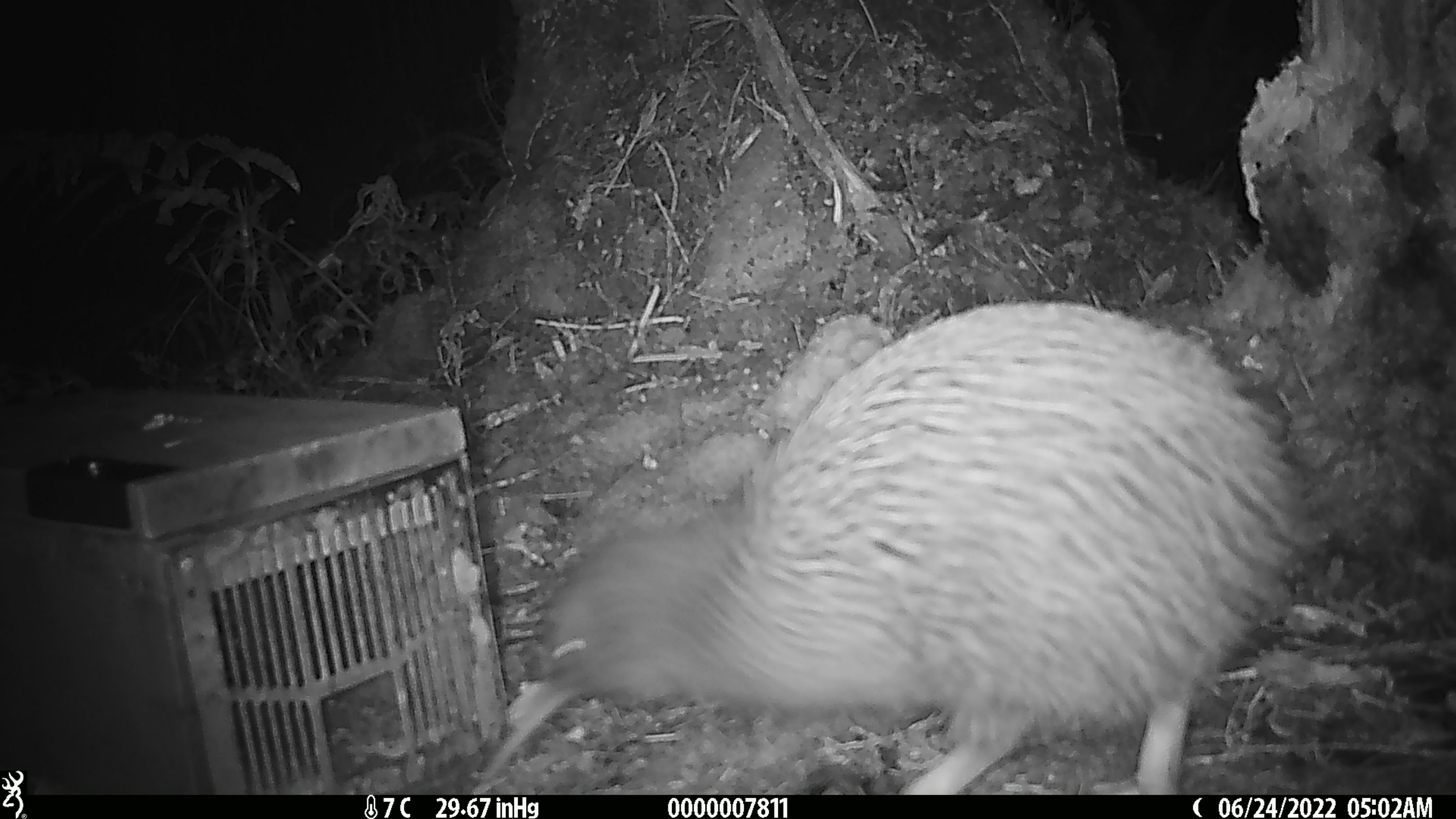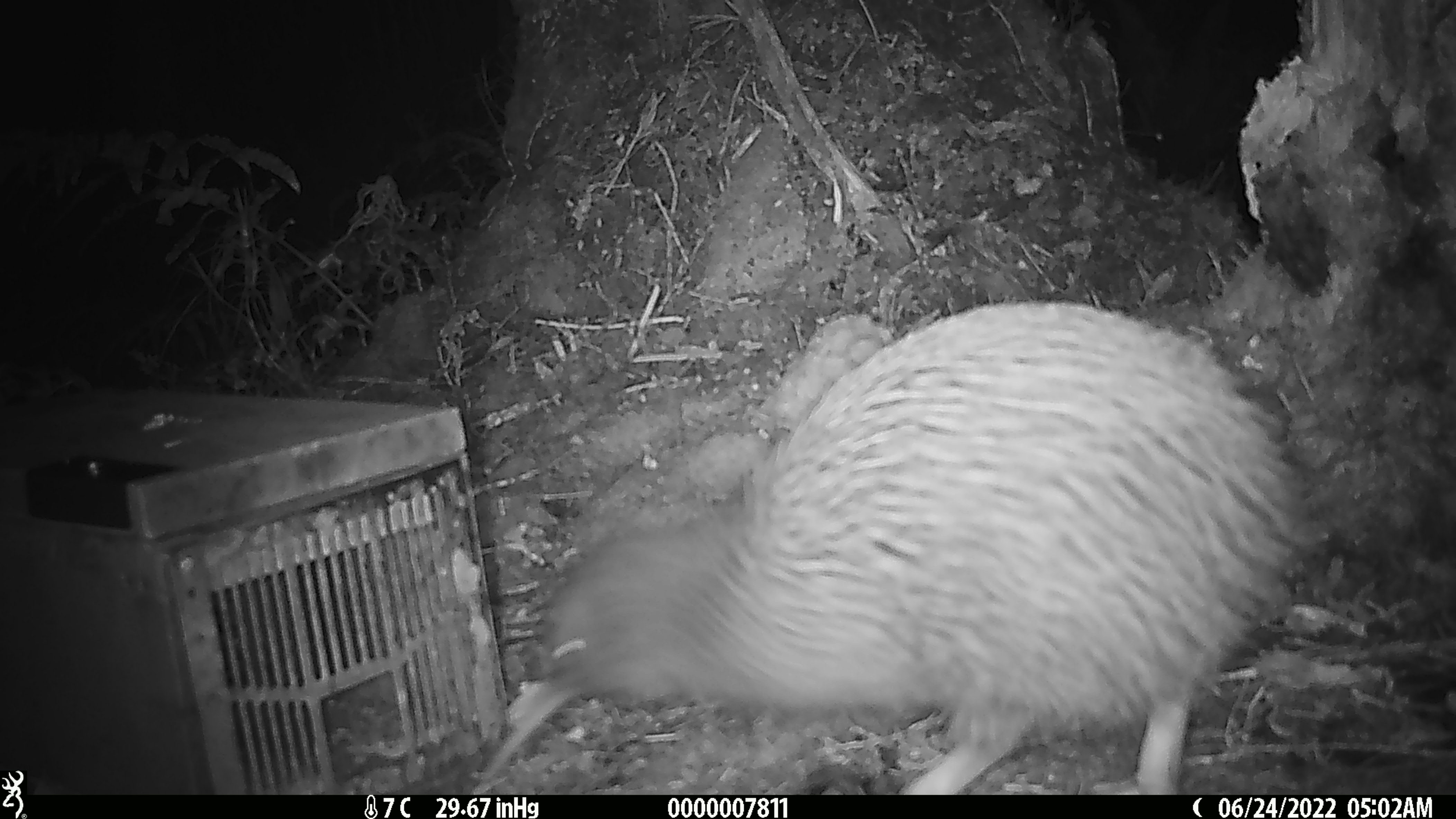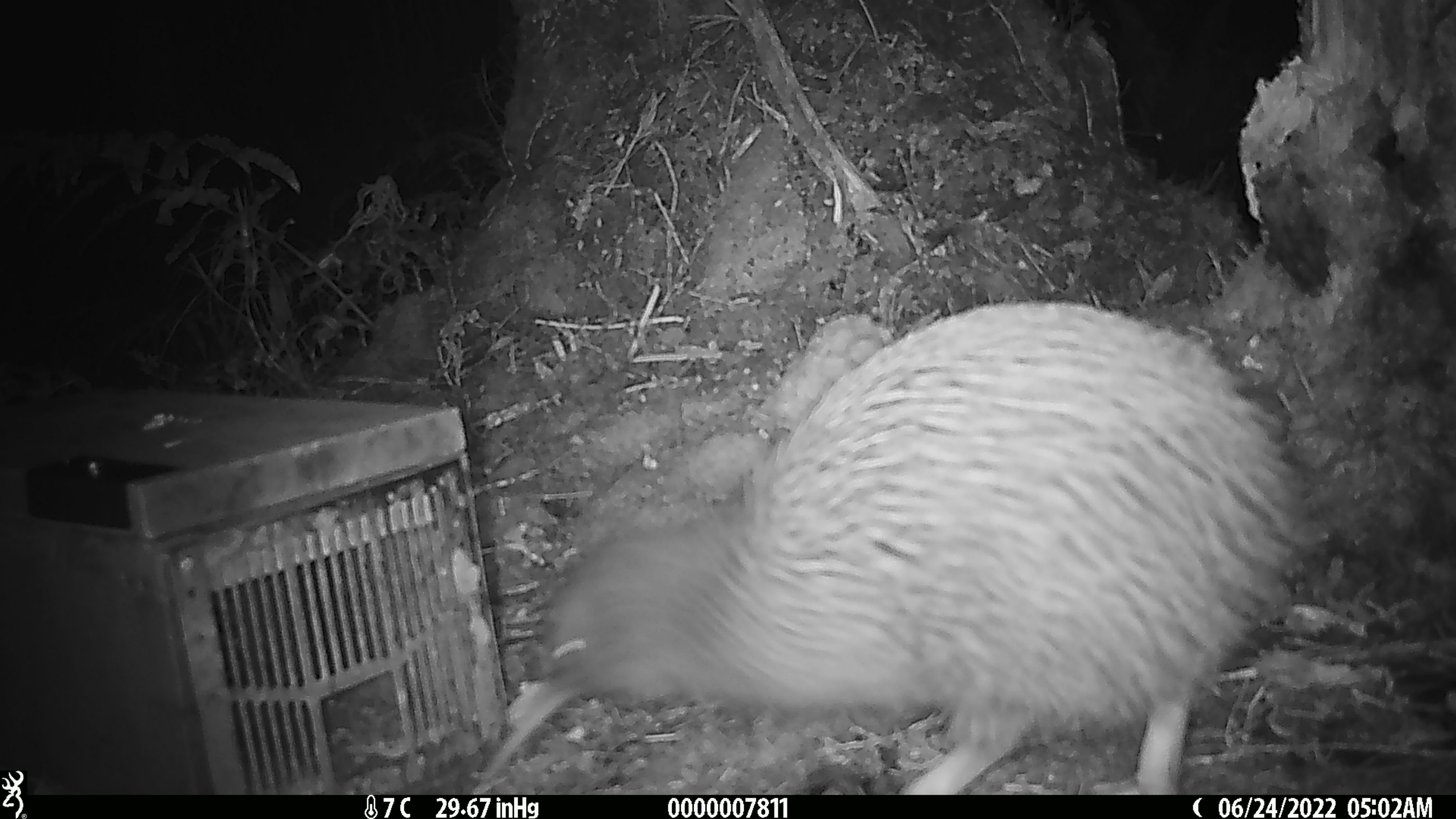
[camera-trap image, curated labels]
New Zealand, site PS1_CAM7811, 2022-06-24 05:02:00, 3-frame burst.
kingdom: Animalia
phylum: Chordata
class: Aves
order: Apterygiformes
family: Apterygidae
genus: Apteryx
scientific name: Apteryx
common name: kiwi